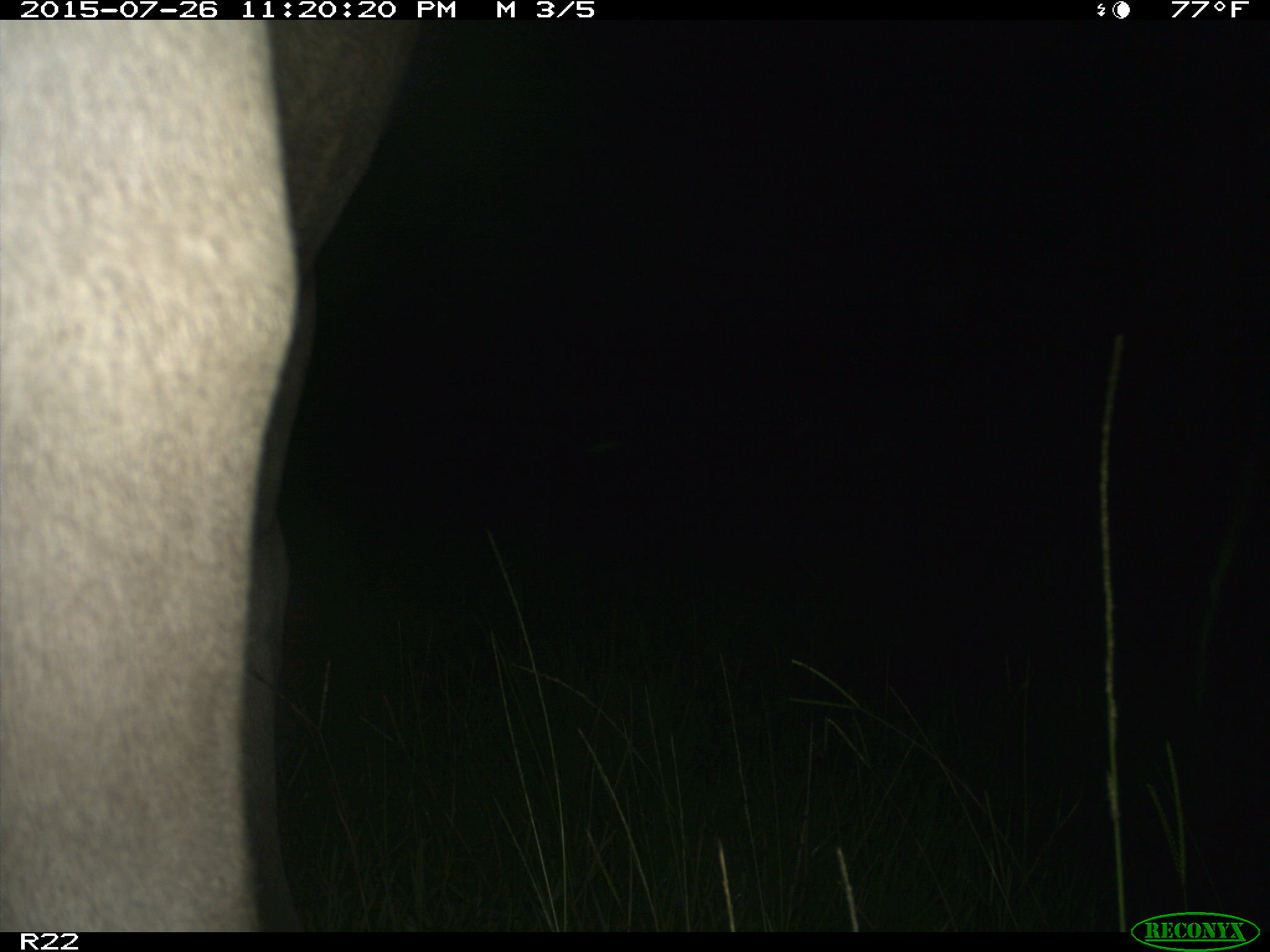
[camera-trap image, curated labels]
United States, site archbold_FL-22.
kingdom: Animalia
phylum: Chordata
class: Mammalia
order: Artiodactyla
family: Bovidae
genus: Bos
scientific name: Bos taurus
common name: domestic cow